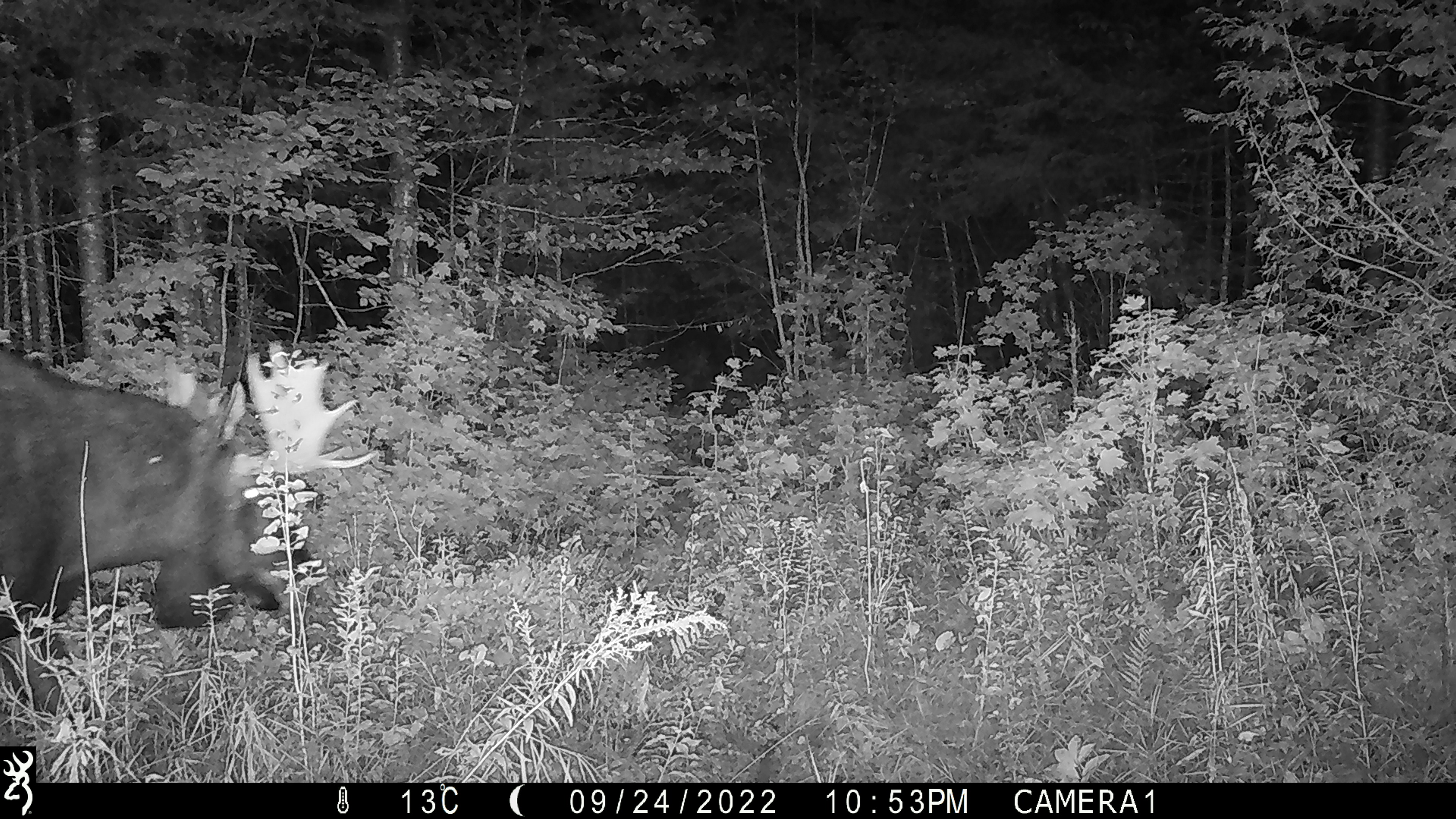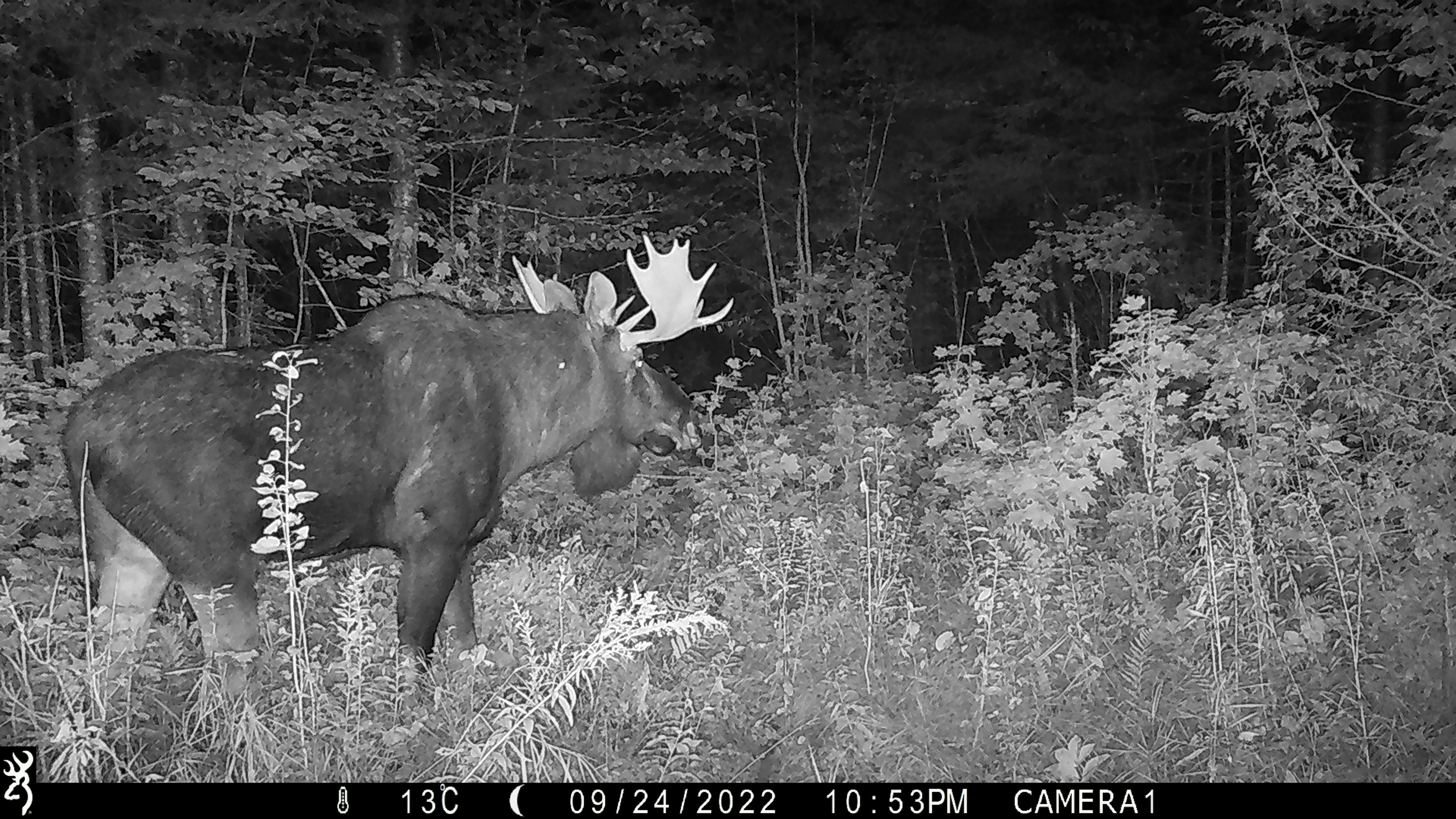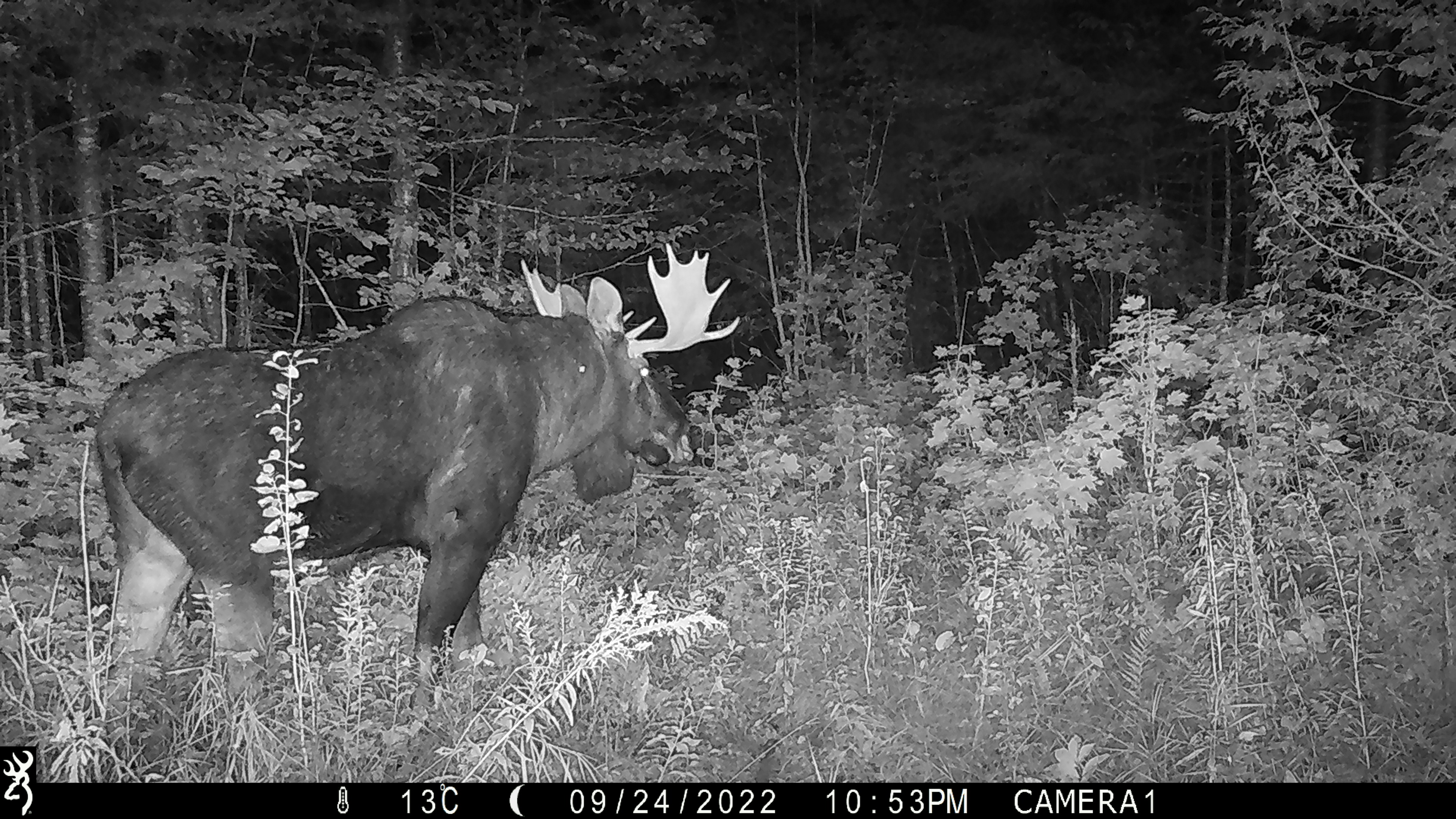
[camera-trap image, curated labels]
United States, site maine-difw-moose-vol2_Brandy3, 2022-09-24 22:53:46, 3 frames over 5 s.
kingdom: Animalia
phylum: Chordata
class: Mammalia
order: Artiodactyla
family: Cervidae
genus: Alces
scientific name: Alces alces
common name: moose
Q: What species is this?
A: Moose (Alces alces).